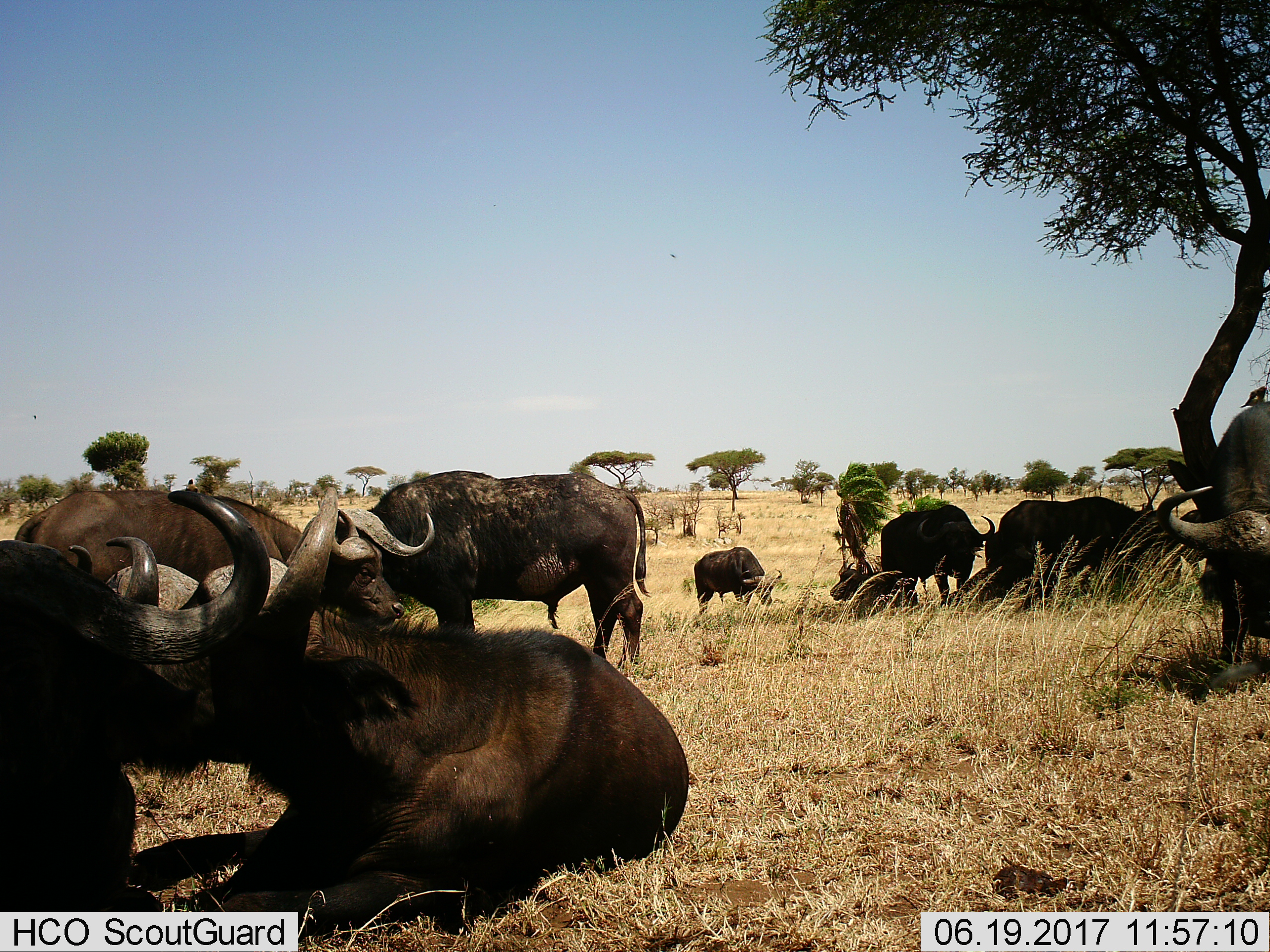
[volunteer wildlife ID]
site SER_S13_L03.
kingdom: Animalia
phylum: Chordata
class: Mammalia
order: Artiodactyla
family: Bovidae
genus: Syncerus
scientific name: Syncerus caffer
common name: african buffalo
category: buffalo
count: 9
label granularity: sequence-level